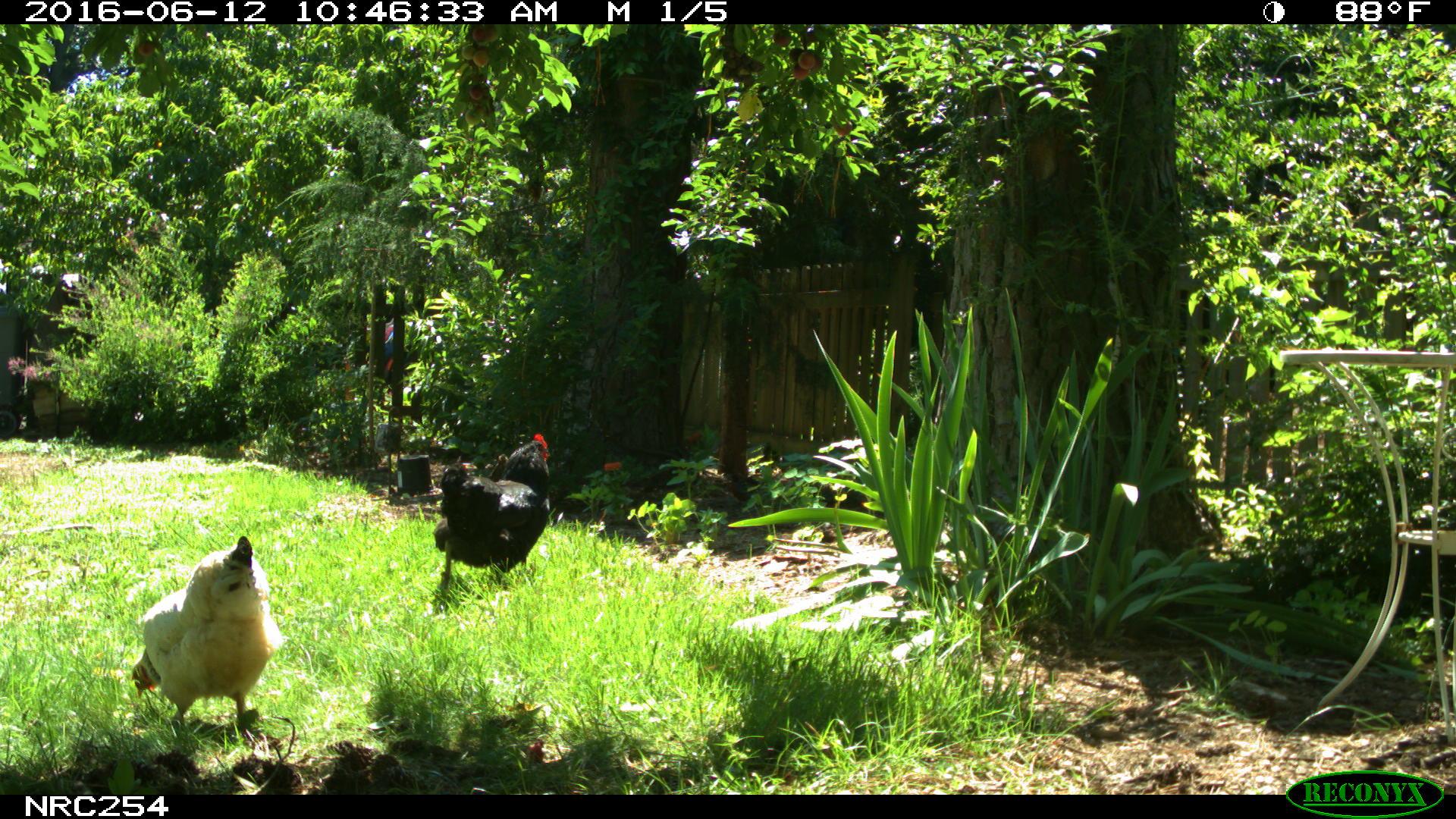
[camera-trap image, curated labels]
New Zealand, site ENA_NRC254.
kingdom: Animalia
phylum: Chordata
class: Aves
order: Galliformes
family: Phasianidae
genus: Gallus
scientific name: Gallus gallus domesticus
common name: chicken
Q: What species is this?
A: Chicken (Gallus gallus domesticus).